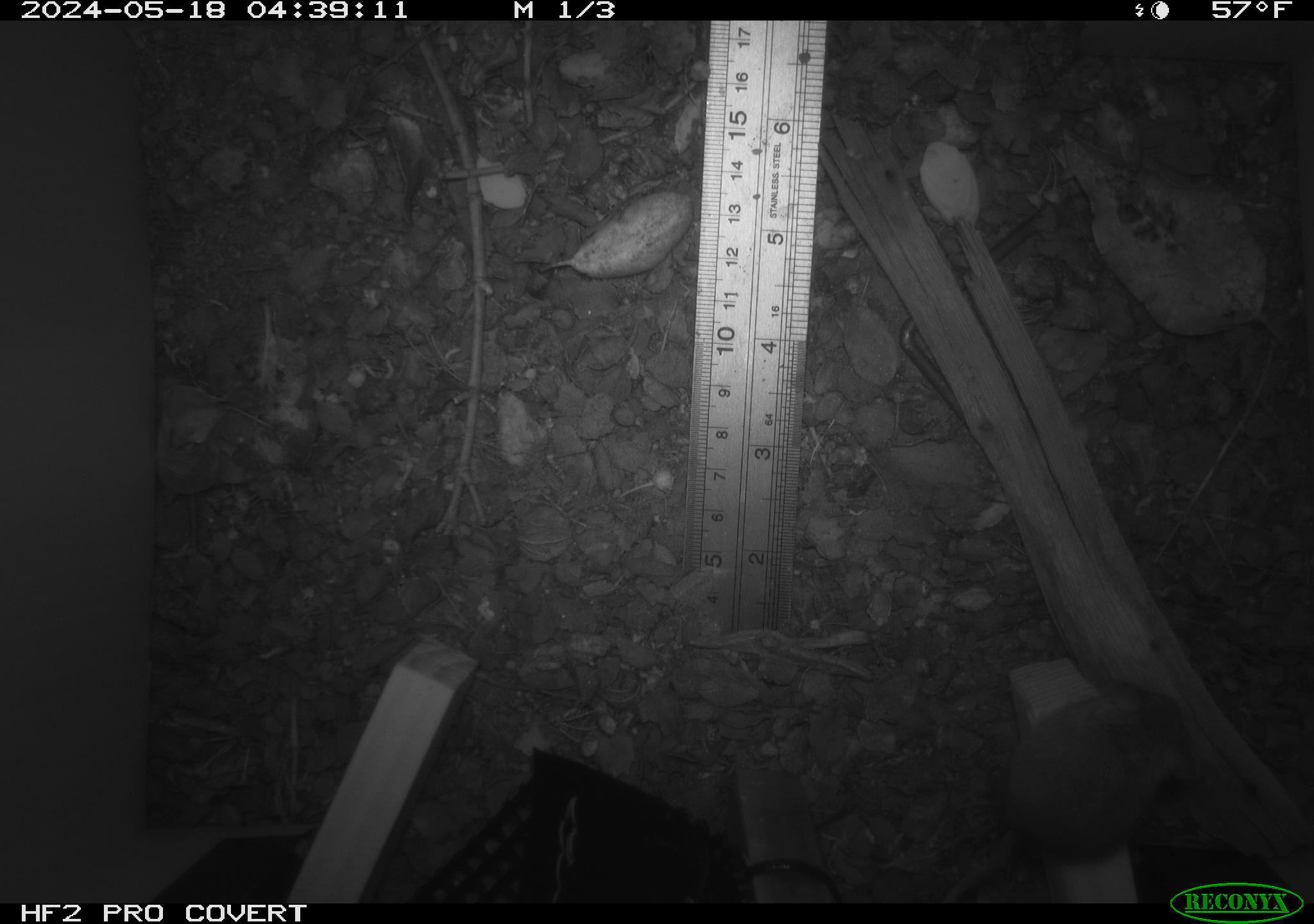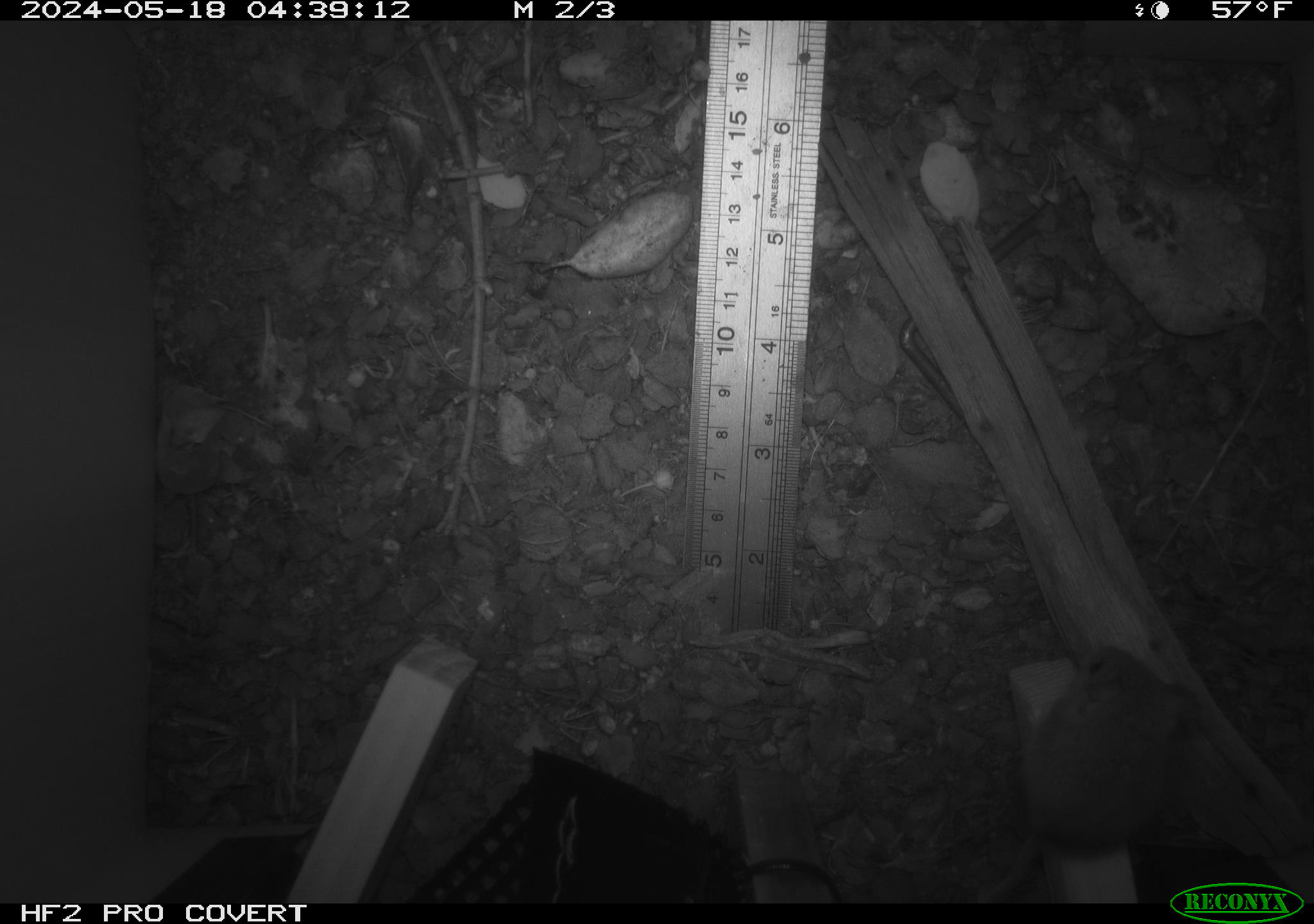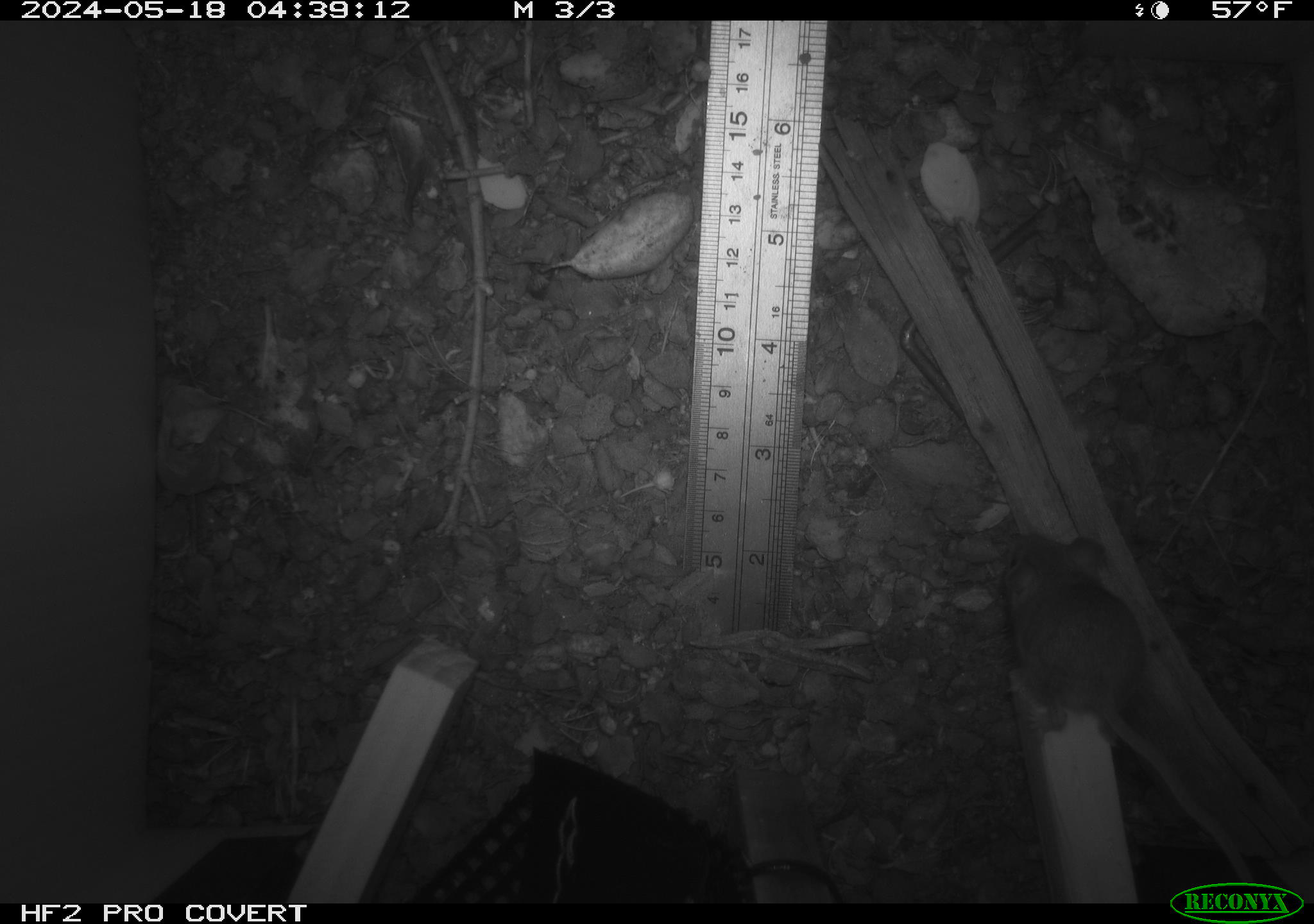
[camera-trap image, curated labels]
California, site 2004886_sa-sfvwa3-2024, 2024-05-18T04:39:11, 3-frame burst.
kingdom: Animalia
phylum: Chordata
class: Mammalia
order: Rodentia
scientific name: Rodentia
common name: mouse species